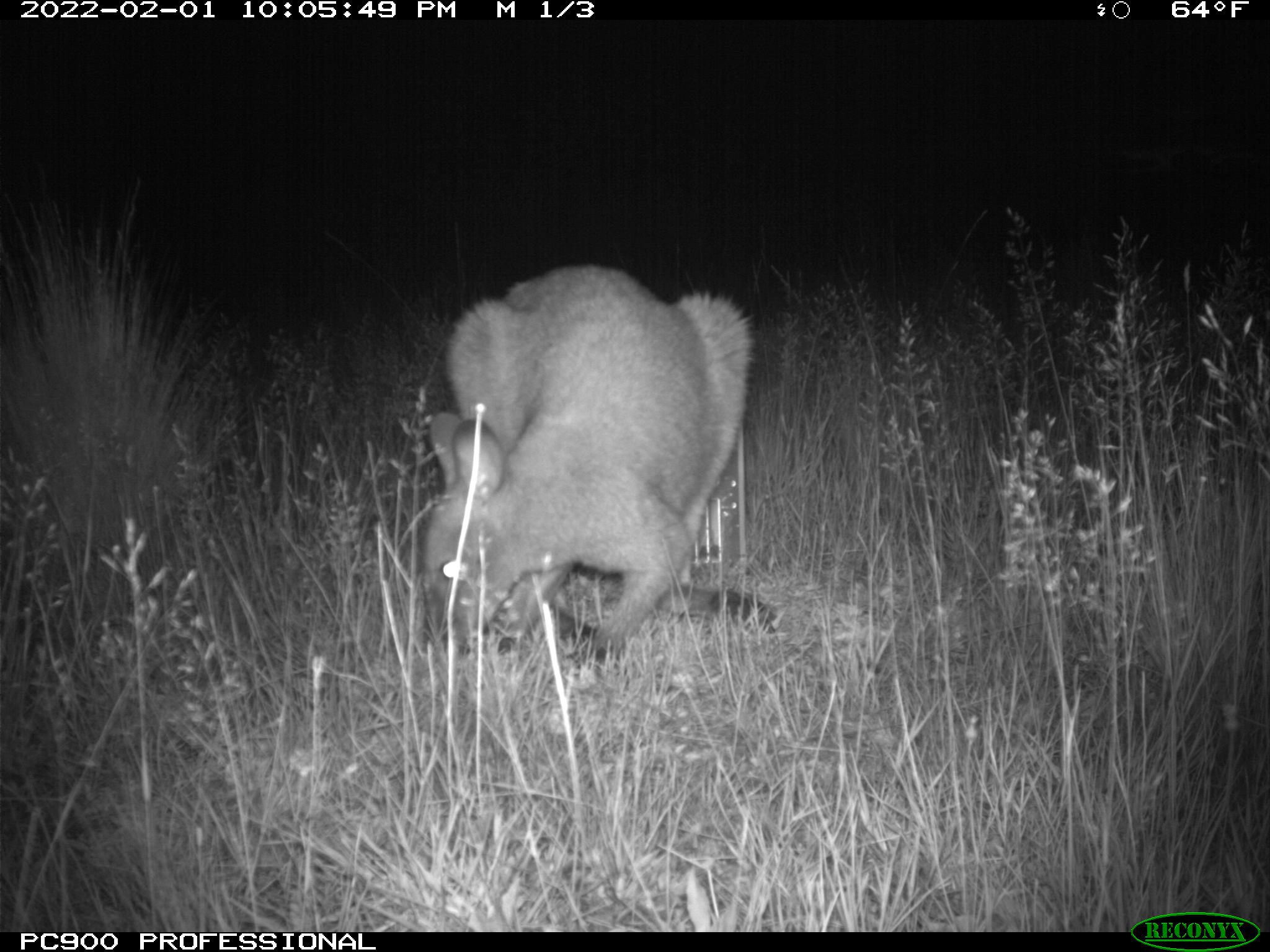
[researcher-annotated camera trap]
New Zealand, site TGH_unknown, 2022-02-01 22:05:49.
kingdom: Animalia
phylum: Chordata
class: Mammalia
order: Diprotodontia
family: Macropodidae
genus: Notamacropus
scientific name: Notamacropus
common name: wallaby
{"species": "wallaby (Notamacropus)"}